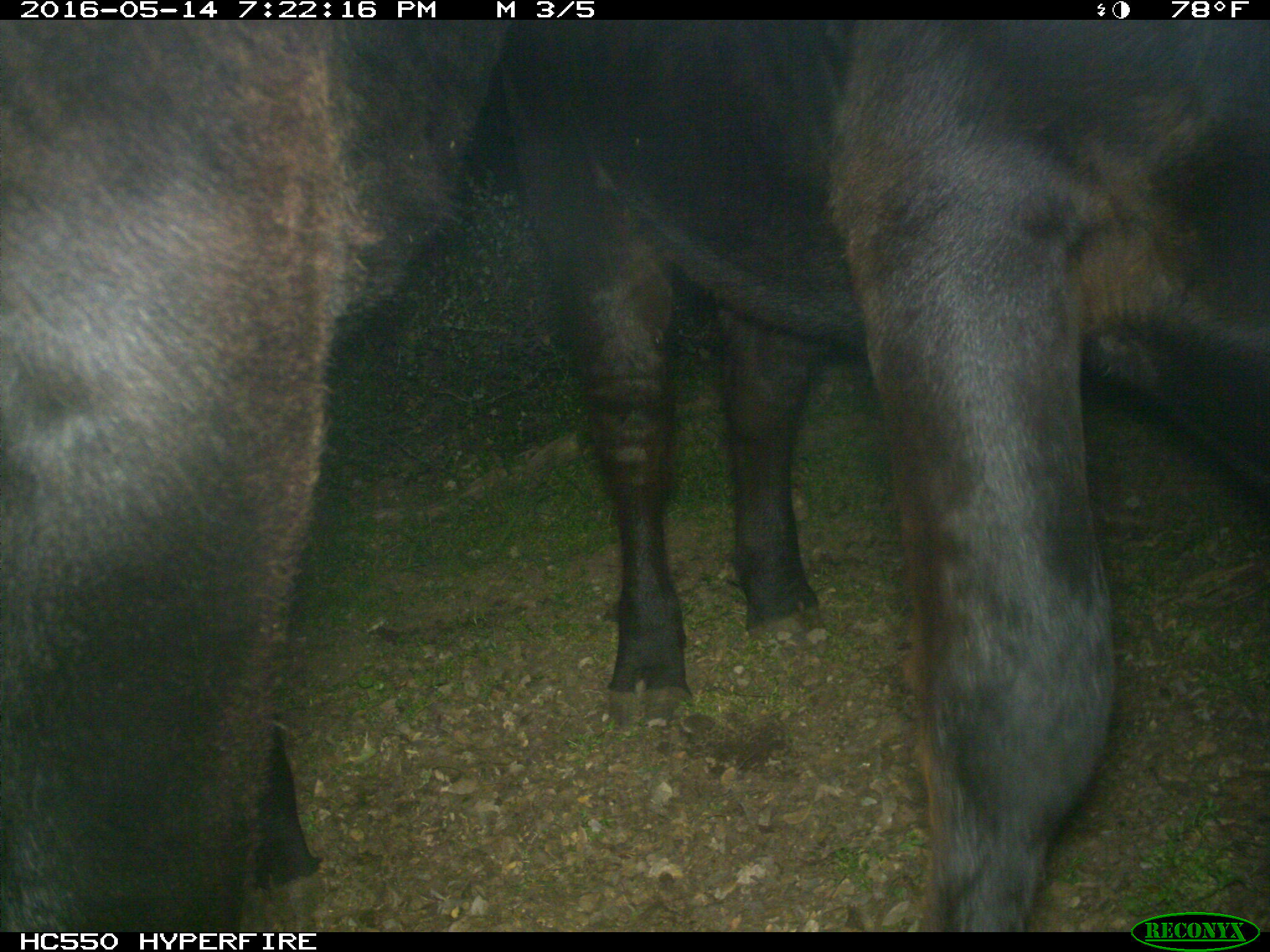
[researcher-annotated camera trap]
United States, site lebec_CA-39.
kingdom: Animalia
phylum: Chordata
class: Mammalia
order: Artiodactyla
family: Bovidae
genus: Bos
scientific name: Bos taurus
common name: domestic cow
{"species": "Bos taurus (domestic cow)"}